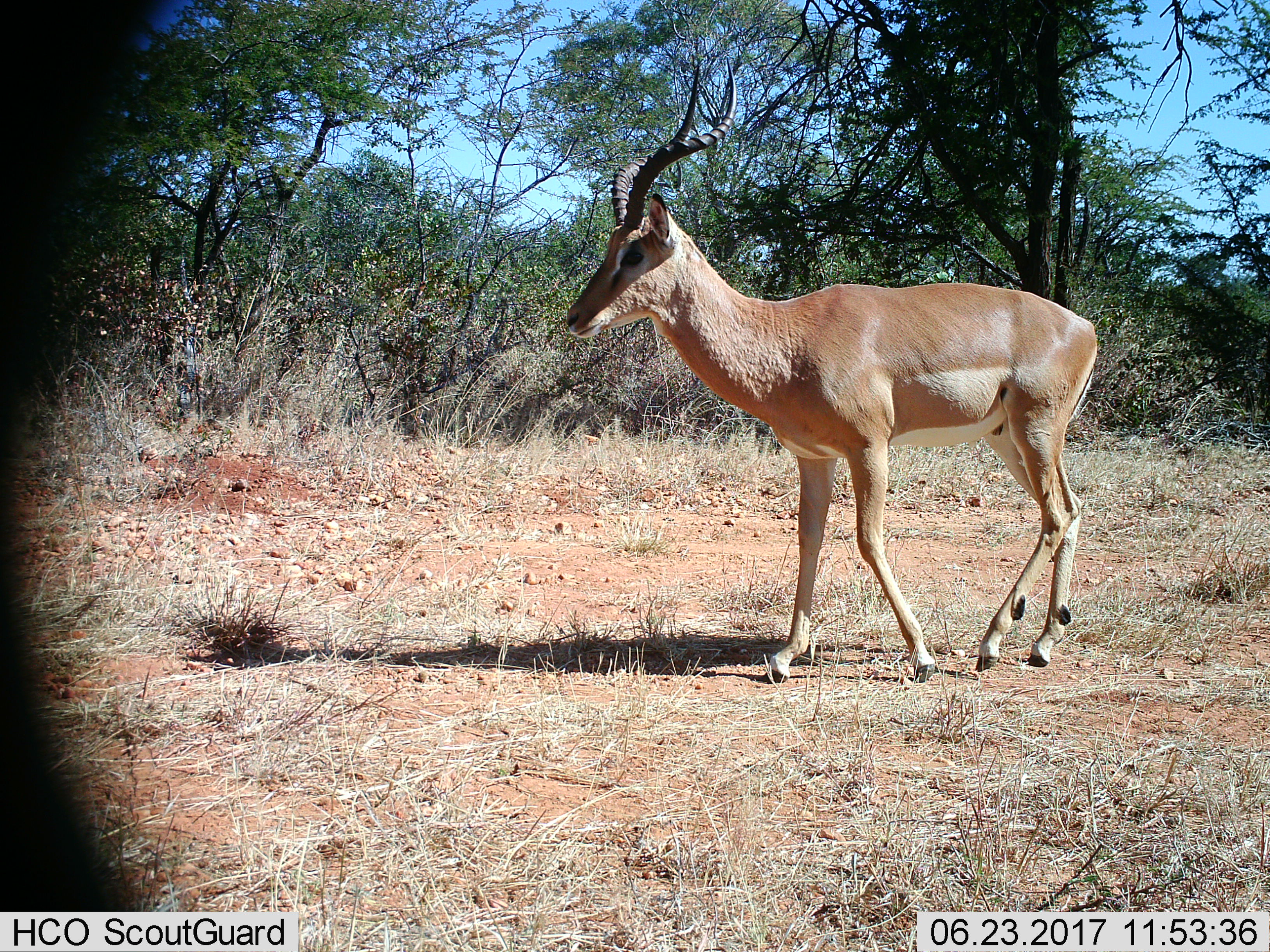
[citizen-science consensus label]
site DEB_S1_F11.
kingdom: Animalia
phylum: Chordata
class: Mammalia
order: Artiodactyla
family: Bovidae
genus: Aepyceros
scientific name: Aepyceros melampus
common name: impala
Impala (Aepyceros melampus), count 1. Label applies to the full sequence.